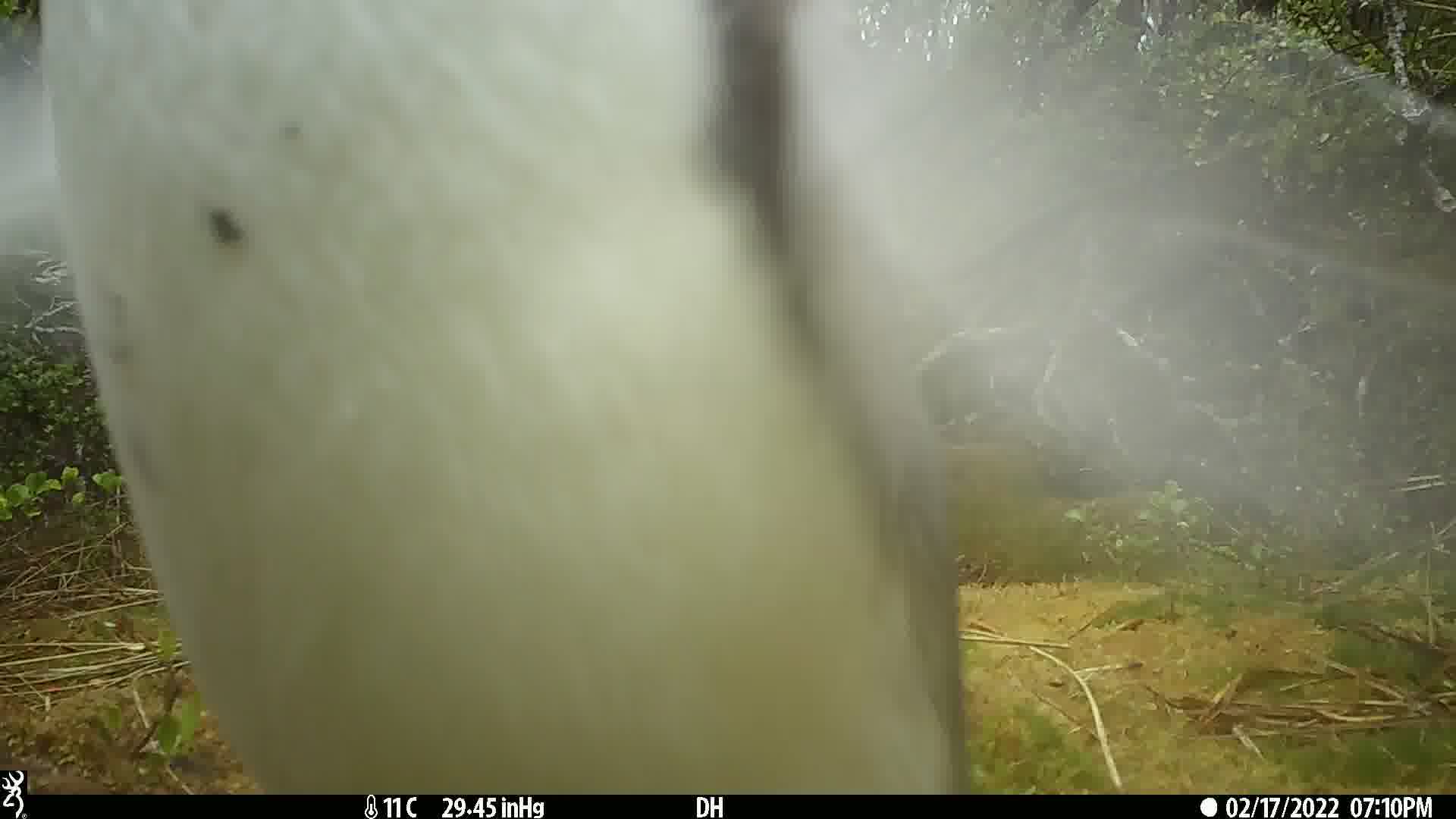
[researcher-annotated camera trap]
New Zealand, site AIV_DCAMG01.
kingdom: Animalia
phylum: Chordata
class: Aves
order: Sphenisciformes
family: Spheniscidae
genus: Megadyptes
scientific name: Megadyptes antipodes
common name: yellow-eyed penguin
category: yellow eyed penguin